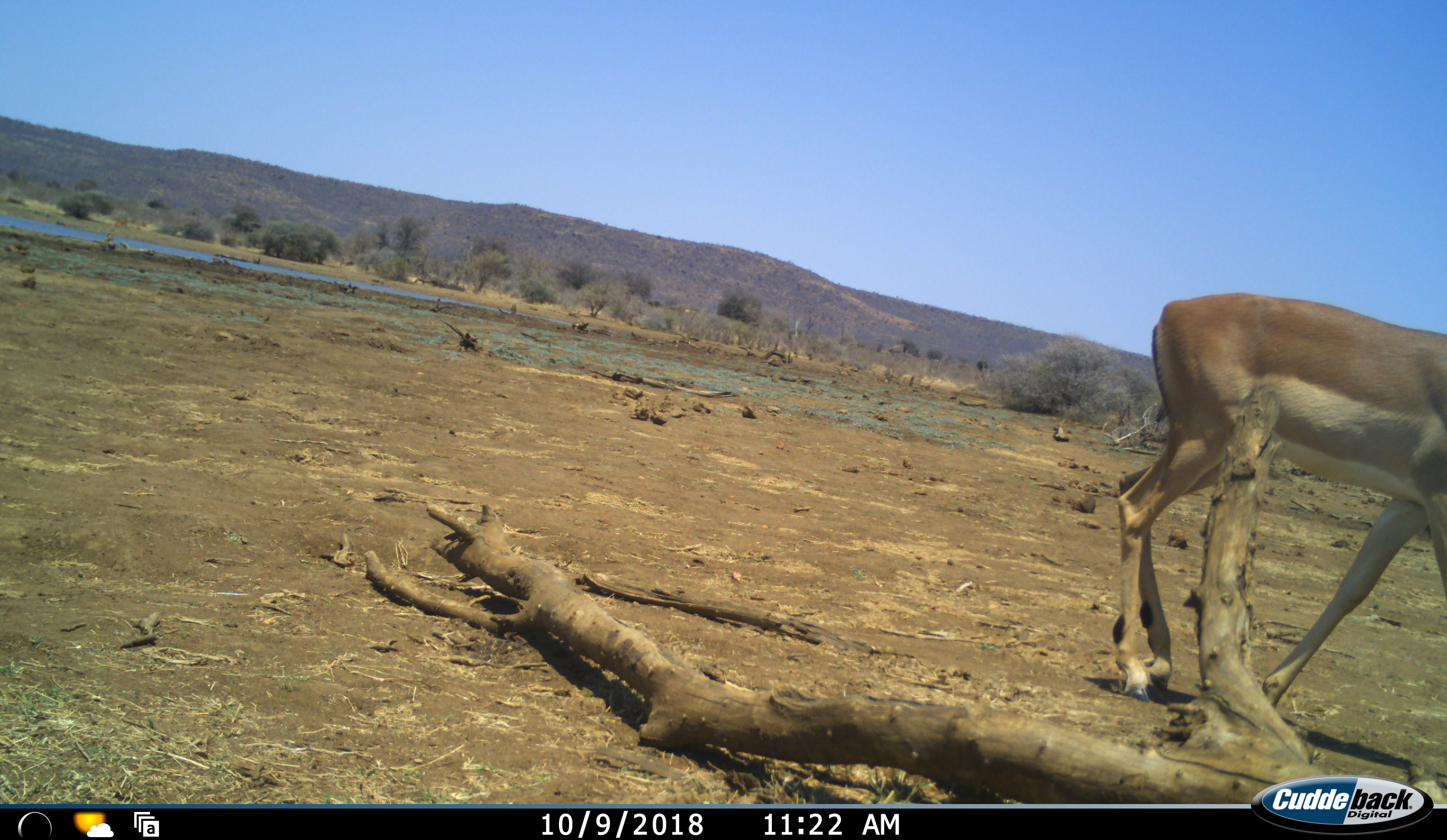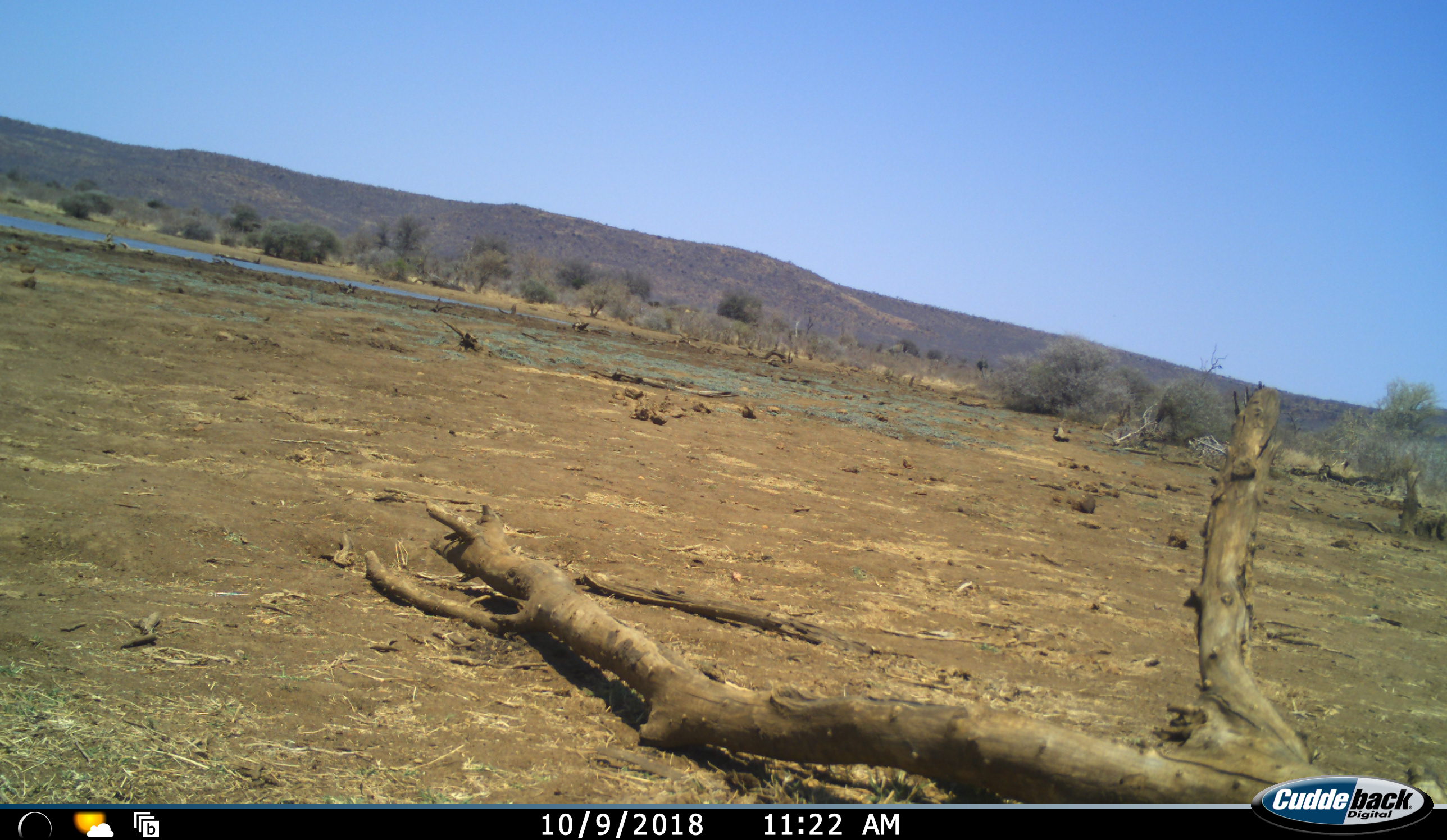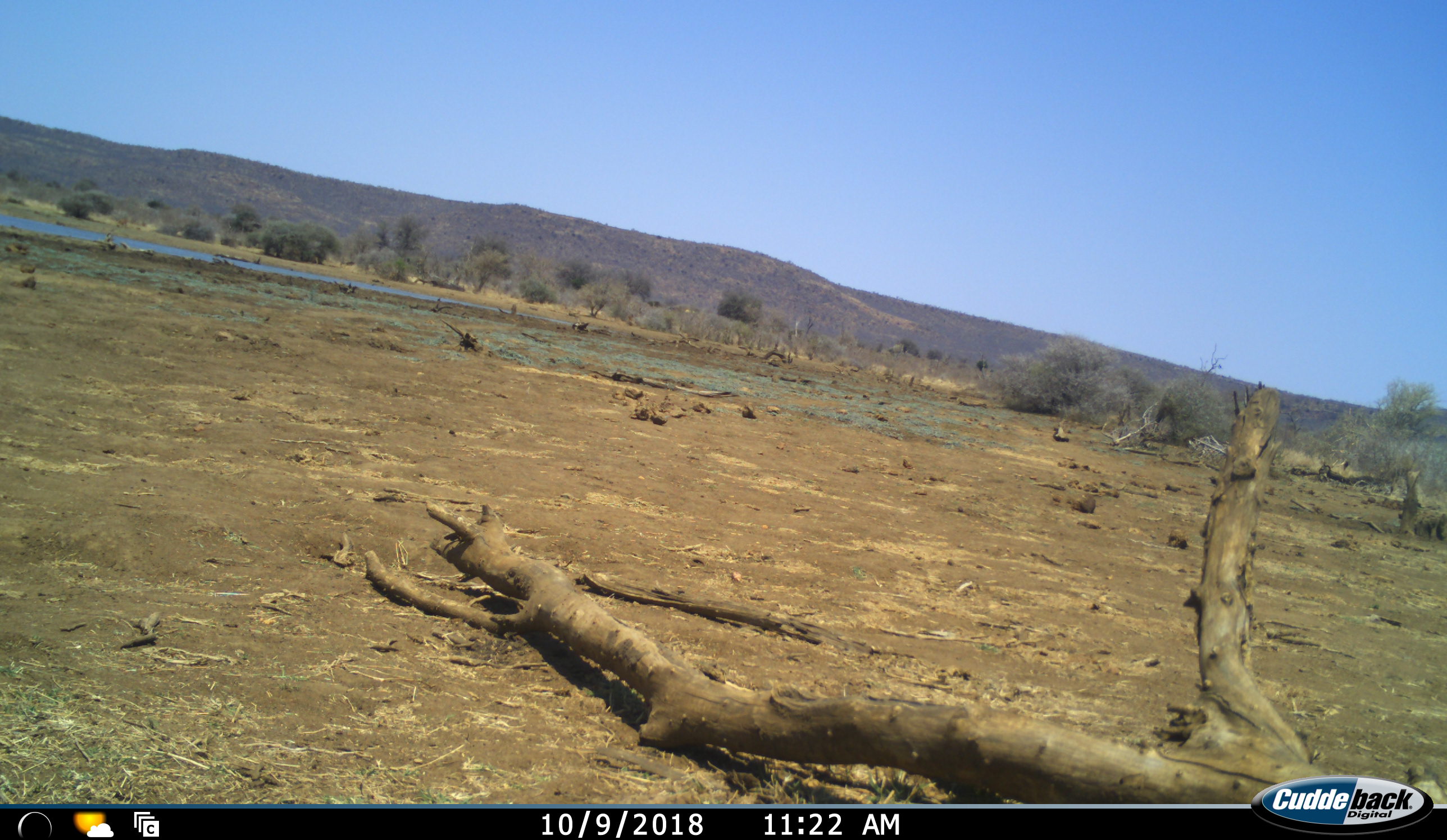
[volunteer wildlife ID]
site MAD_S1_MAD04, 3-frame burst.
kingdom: Animalia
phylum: Chordata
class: Mammalia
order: Artiodactyla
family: Bovidae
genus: Aepyceros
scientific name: Aepyceros melampus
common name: impala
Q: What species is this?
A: Impala (Aepyceros melampus).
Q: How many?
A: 1.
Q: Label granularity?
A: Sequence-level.